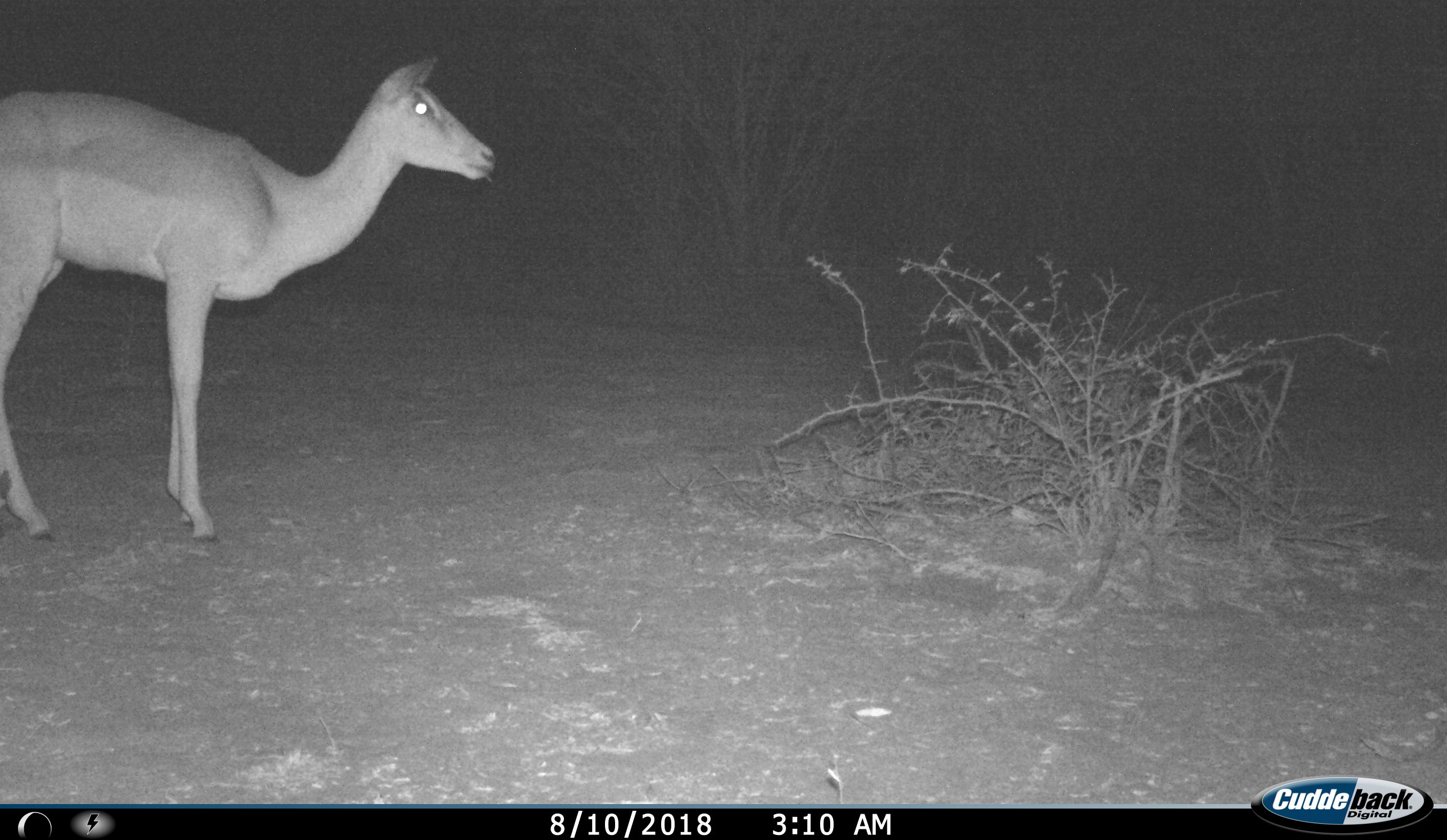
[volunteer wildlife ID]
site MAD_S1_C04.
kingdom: Animalia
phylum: Chordata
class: Mammalia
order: Artiodactyla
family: Bovidae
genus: Aepyceros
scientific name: Aepyceros melampus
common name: impala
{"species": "impala (Aepyceros melampus)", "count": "1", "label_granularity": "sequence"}